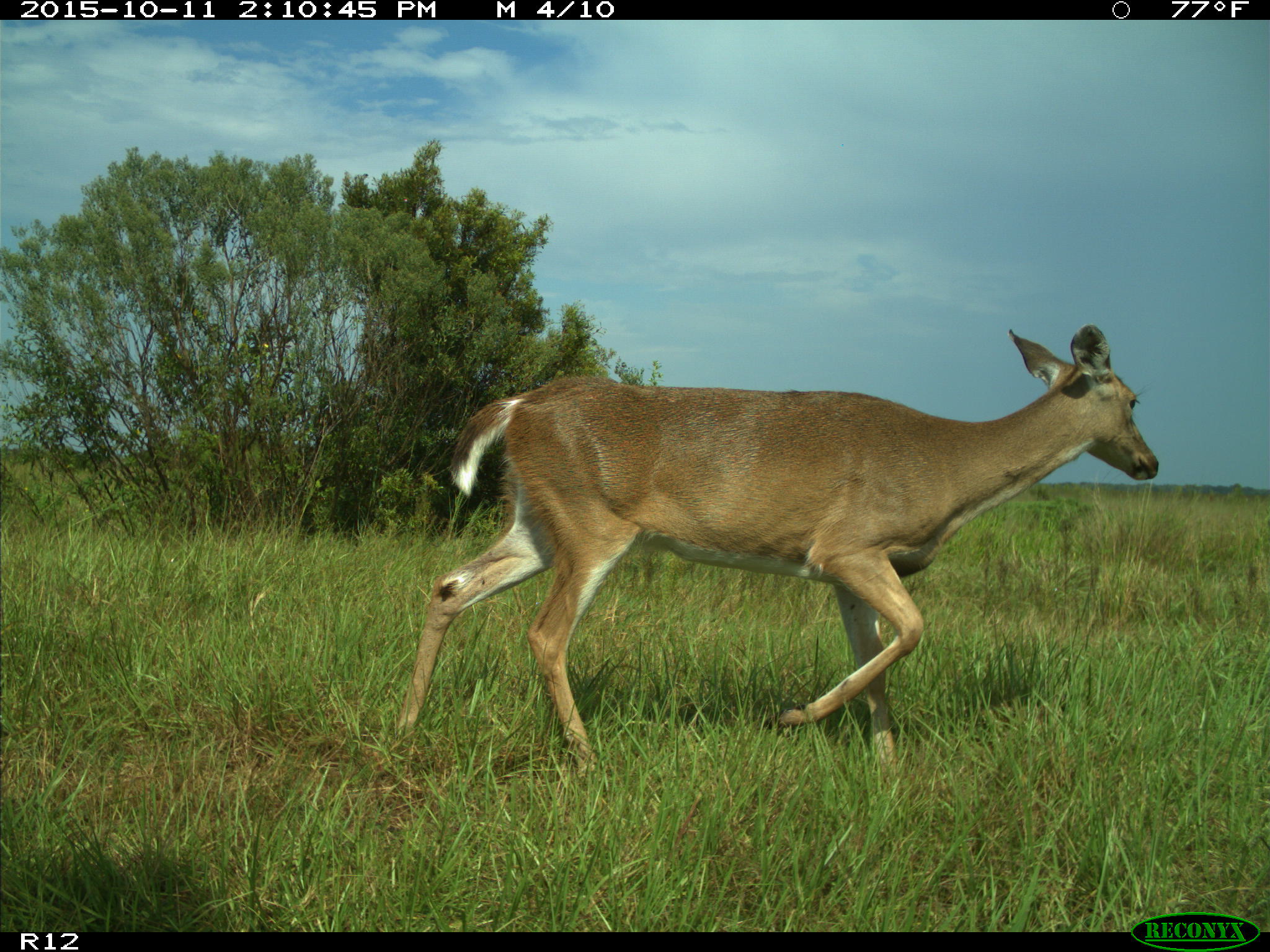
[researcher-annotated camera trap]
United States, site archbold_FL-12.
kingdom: Animalia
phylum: Chordata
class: Mammalia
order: Artiodactyla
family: Cervidae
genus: Odocoileus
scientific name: Odocoileus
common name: deer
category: unidentified deer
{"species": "unidentified deer (deer) (Odocoileus)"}